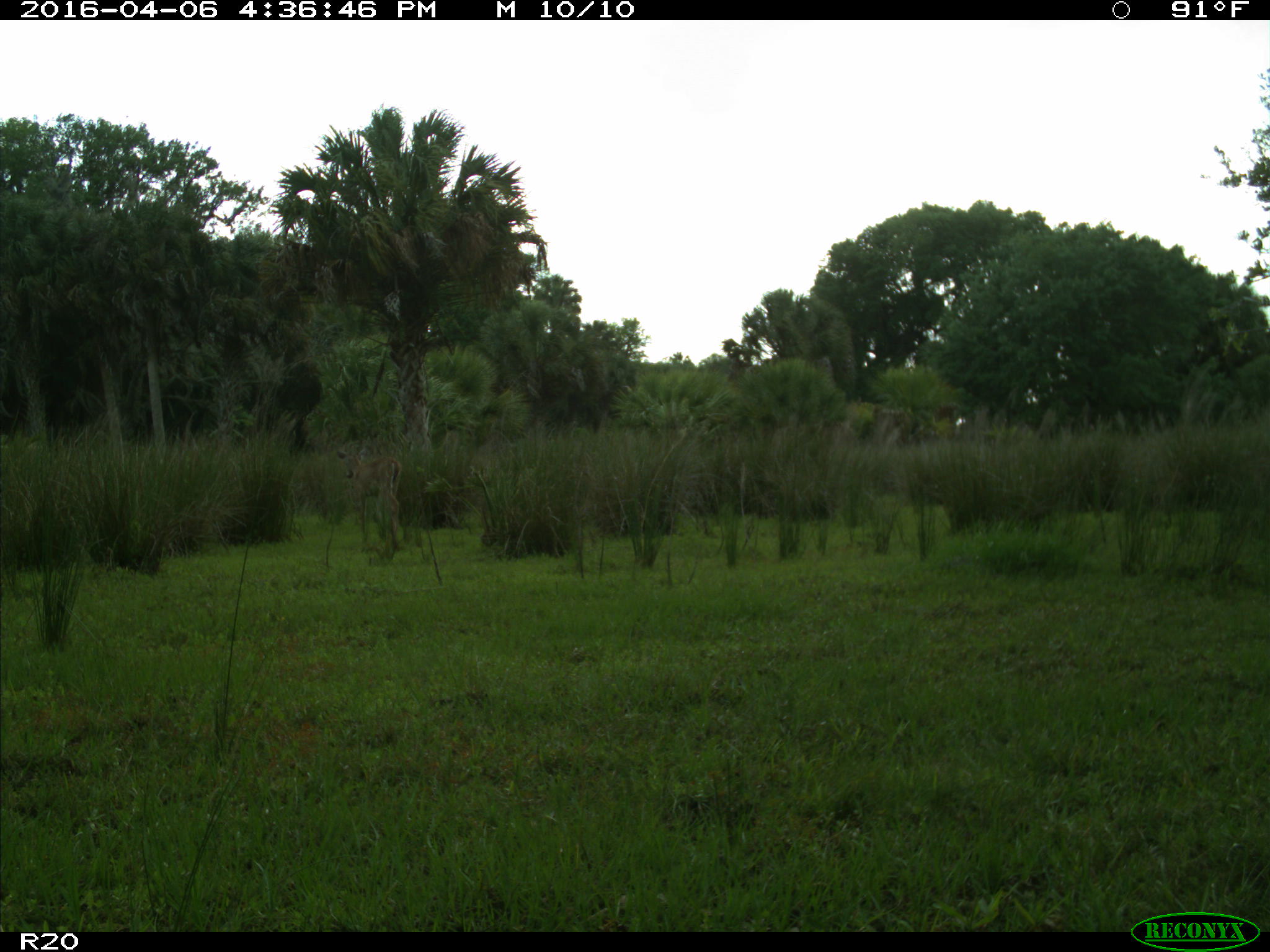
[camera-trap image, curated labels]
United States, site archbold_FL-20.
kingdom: Animalia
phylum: Chordata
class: Mammalia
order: Artiodactyla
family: Cervidae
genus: Odocoileus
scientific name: Odocoileus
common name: deer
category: unidentified deer